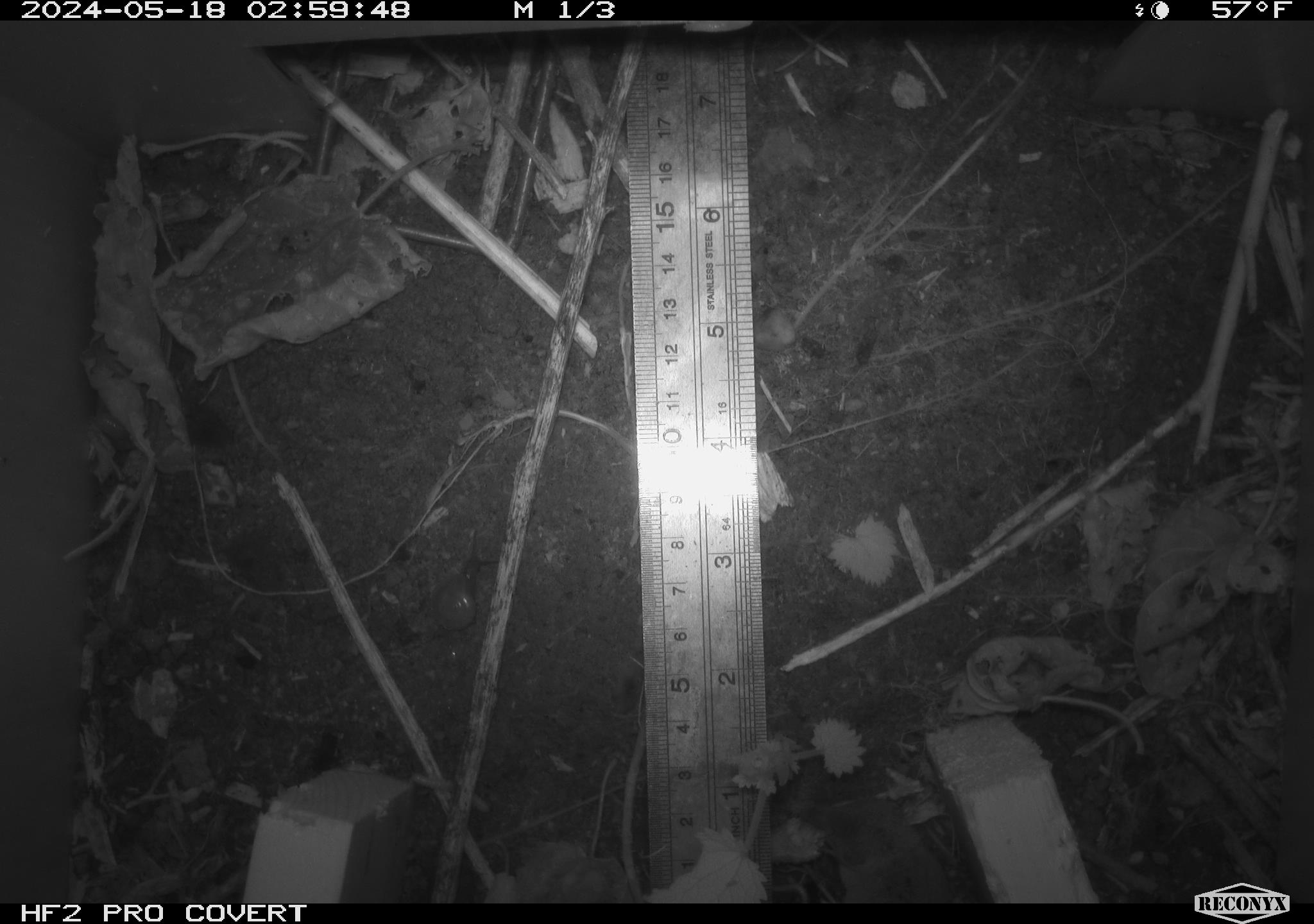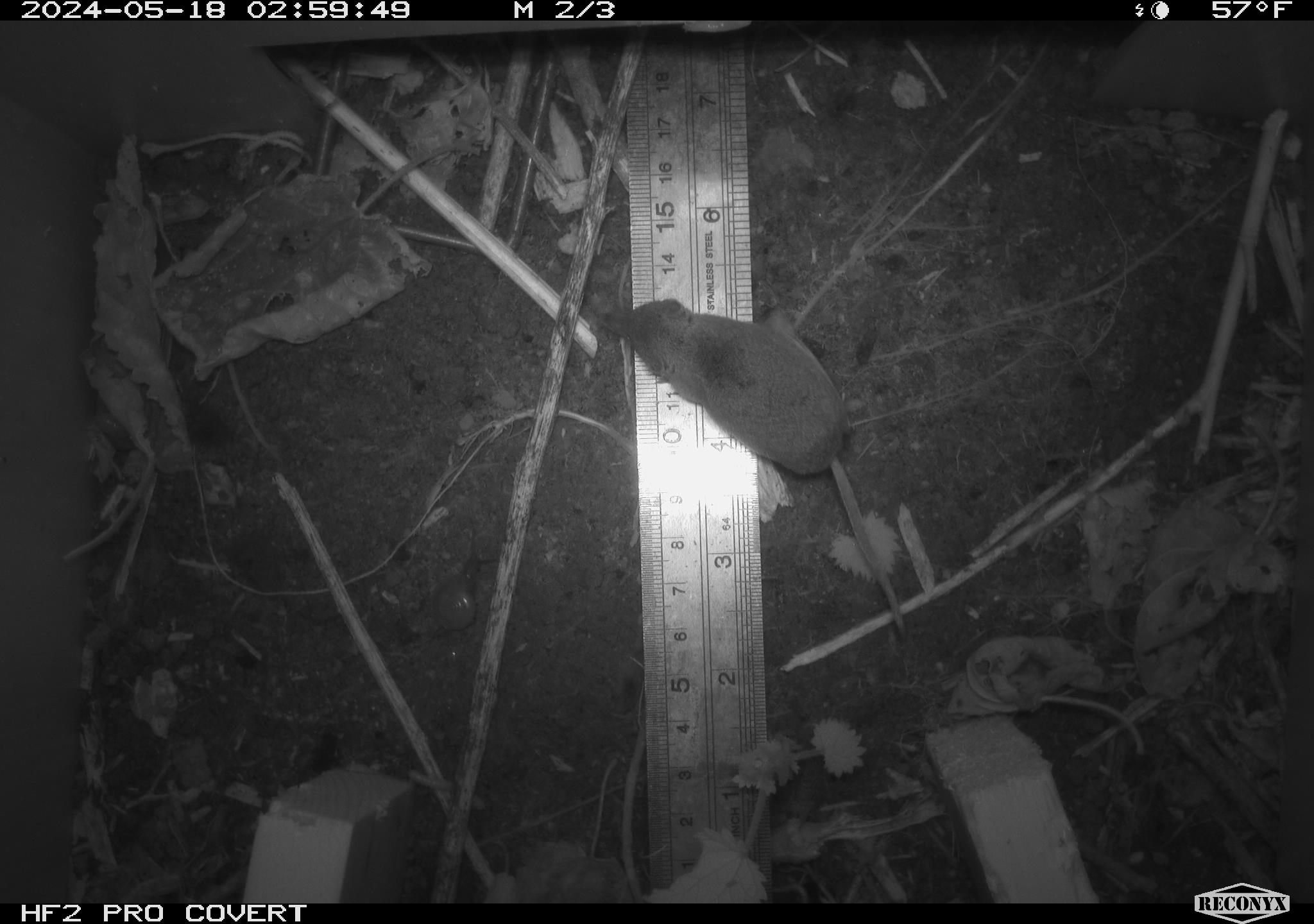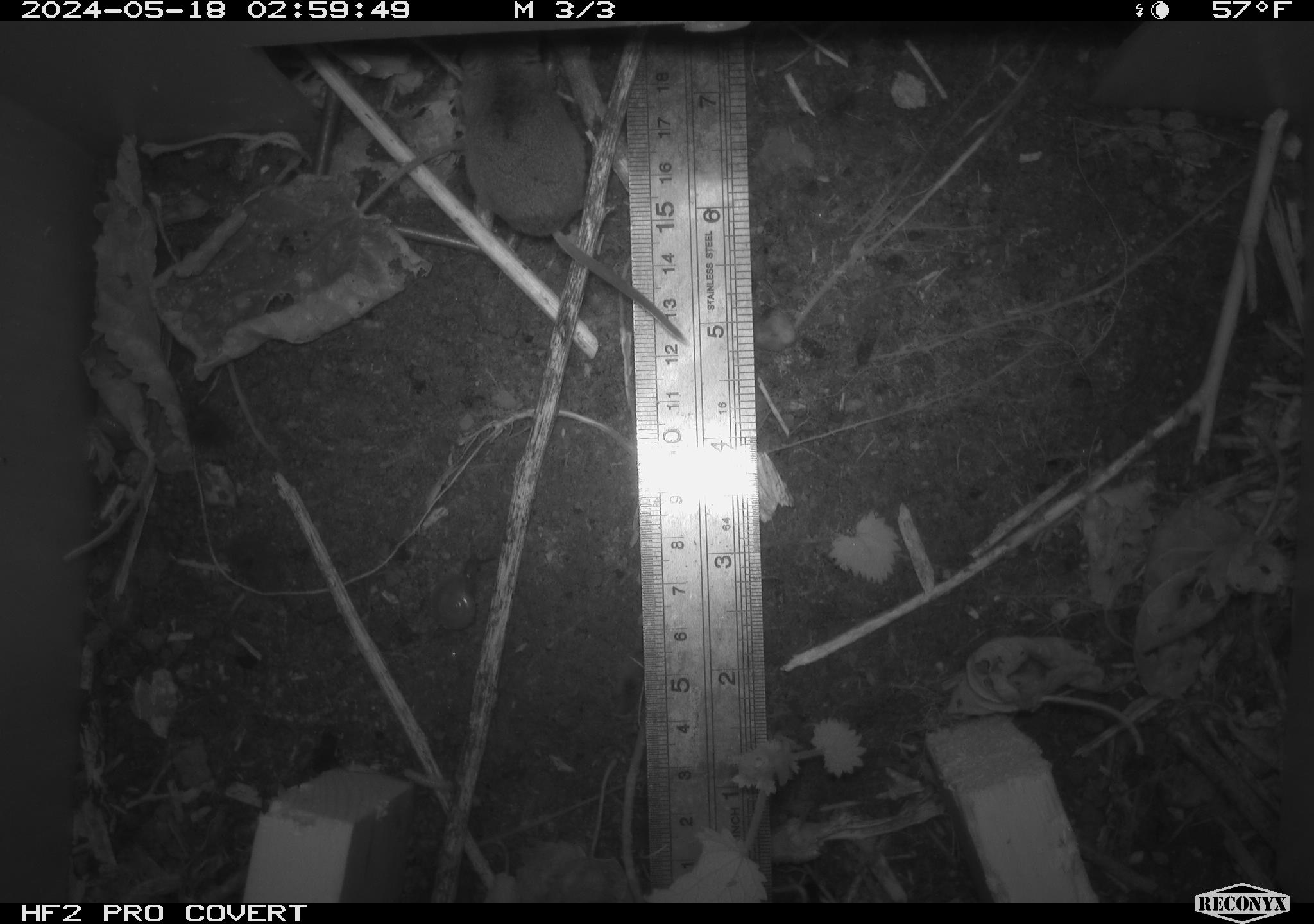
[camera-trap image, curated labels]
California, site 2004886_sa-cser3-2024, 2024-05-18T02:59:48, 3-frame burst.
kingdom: Animalia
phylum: Chordata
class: Mammalia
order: Rodentia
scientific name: Rodentia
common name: rodent